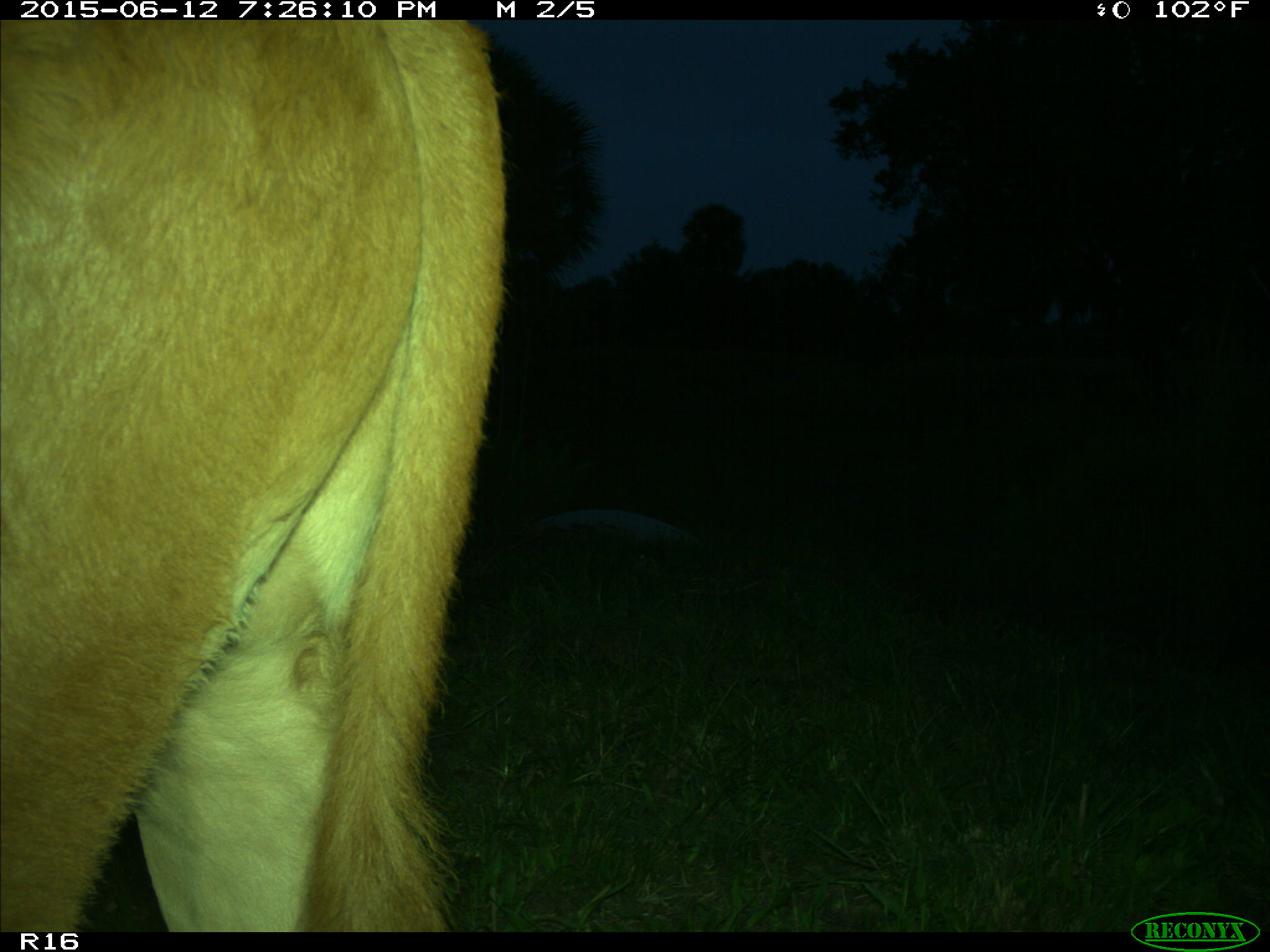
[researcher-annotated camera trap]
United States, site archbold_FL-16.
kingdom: Animalia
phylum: Chordata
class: Mammalia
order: Artiodactyla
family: Bovidae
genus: Bos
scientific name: Bos taurus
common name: domestic cow